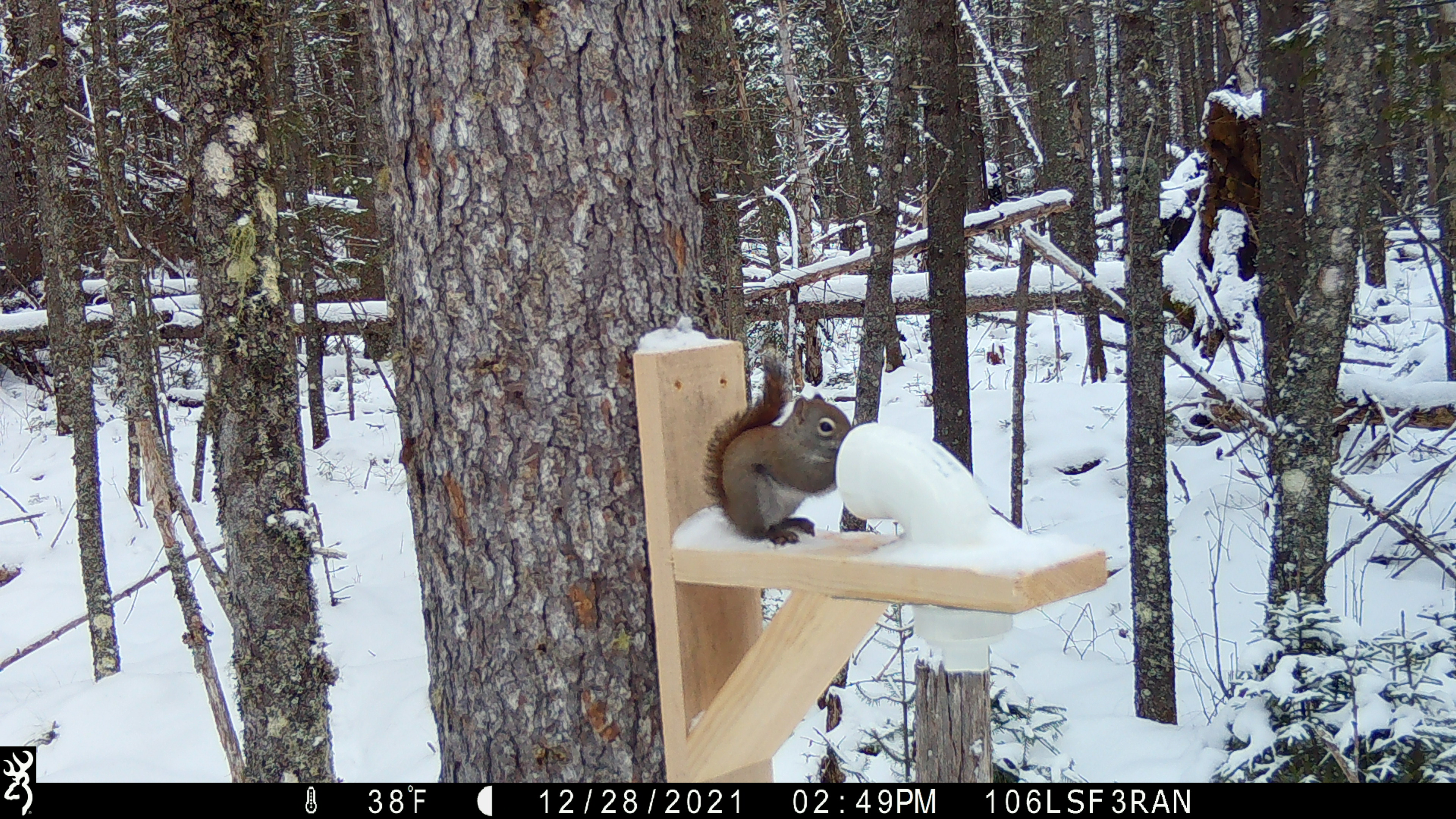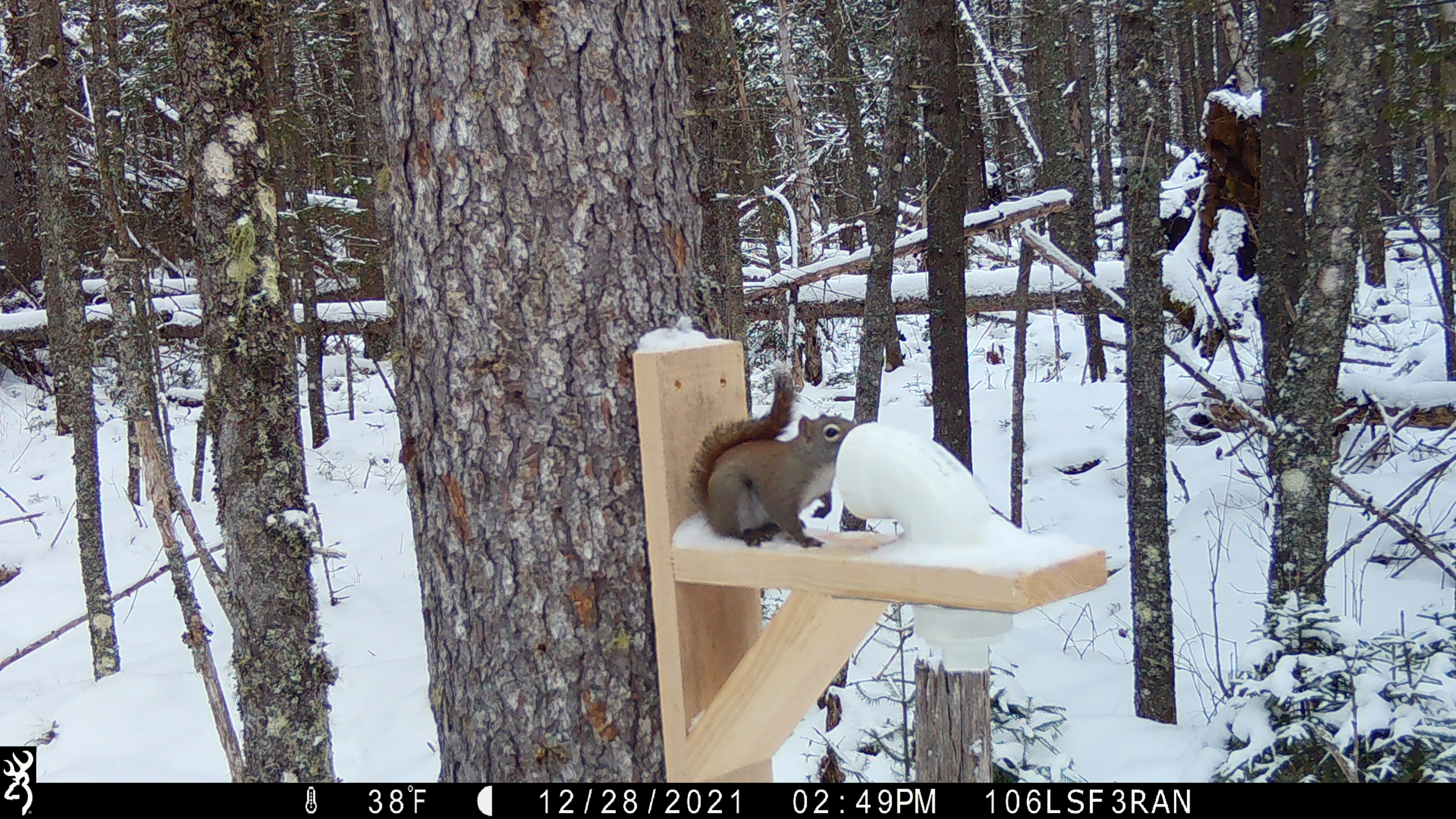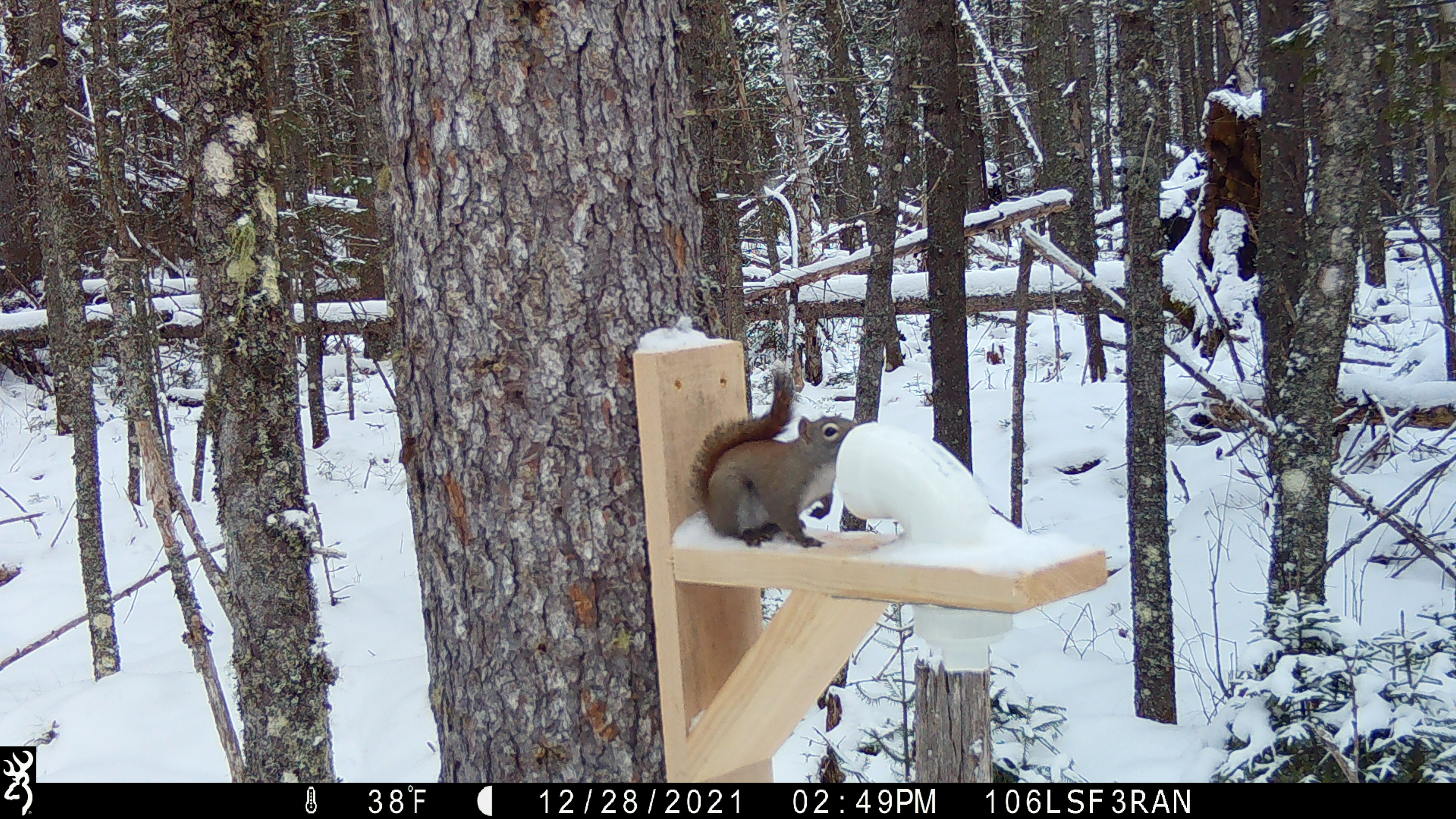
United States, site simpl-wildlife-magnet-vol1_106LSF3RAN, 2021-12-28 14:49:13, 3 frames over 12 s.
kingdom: Animalia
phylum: Chordata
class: Mammalia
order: Rodentia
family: Sciuridae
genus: Tamiasciurus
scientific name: Tamiasciurus hudsonicus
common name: red squirrel